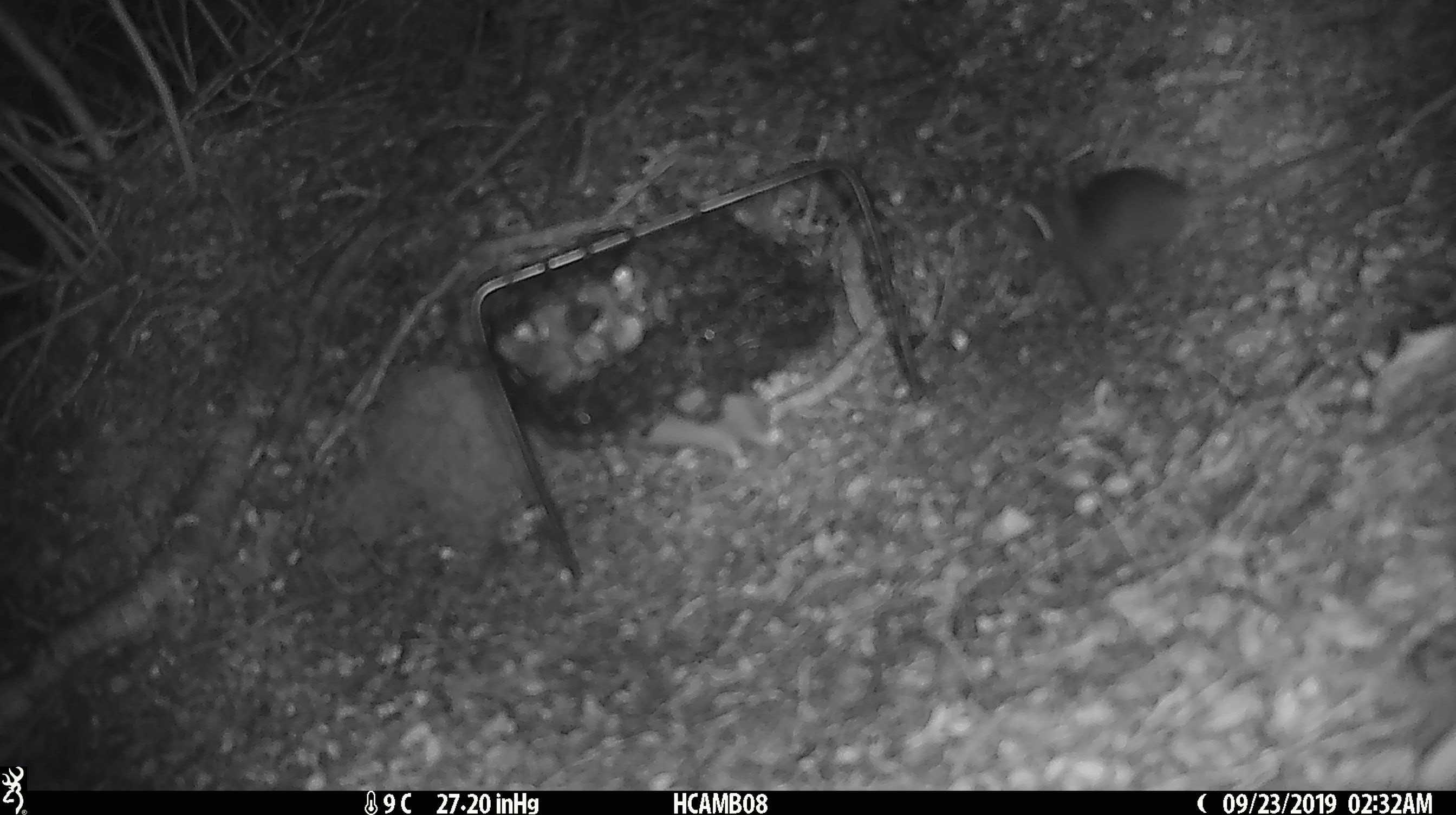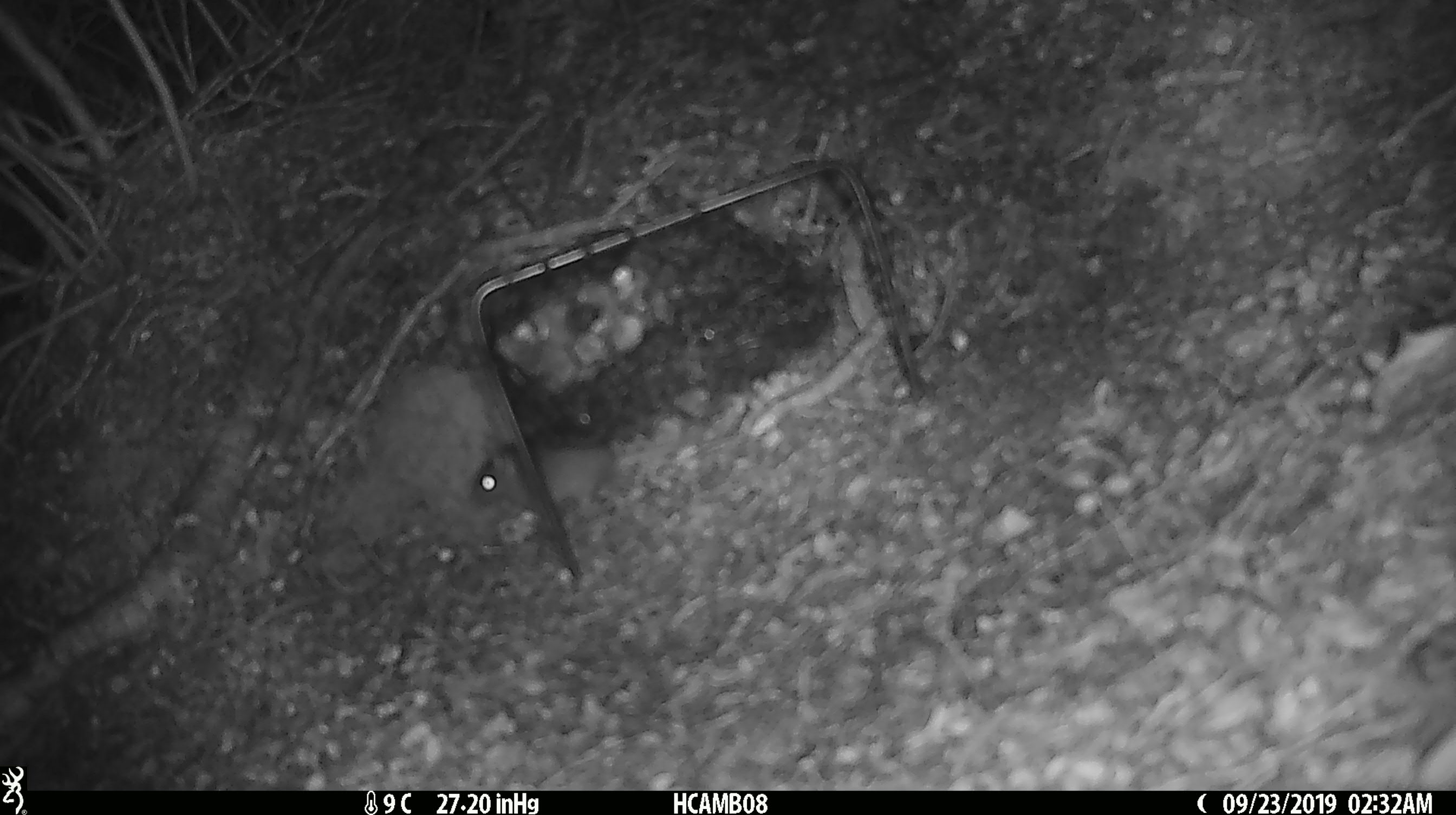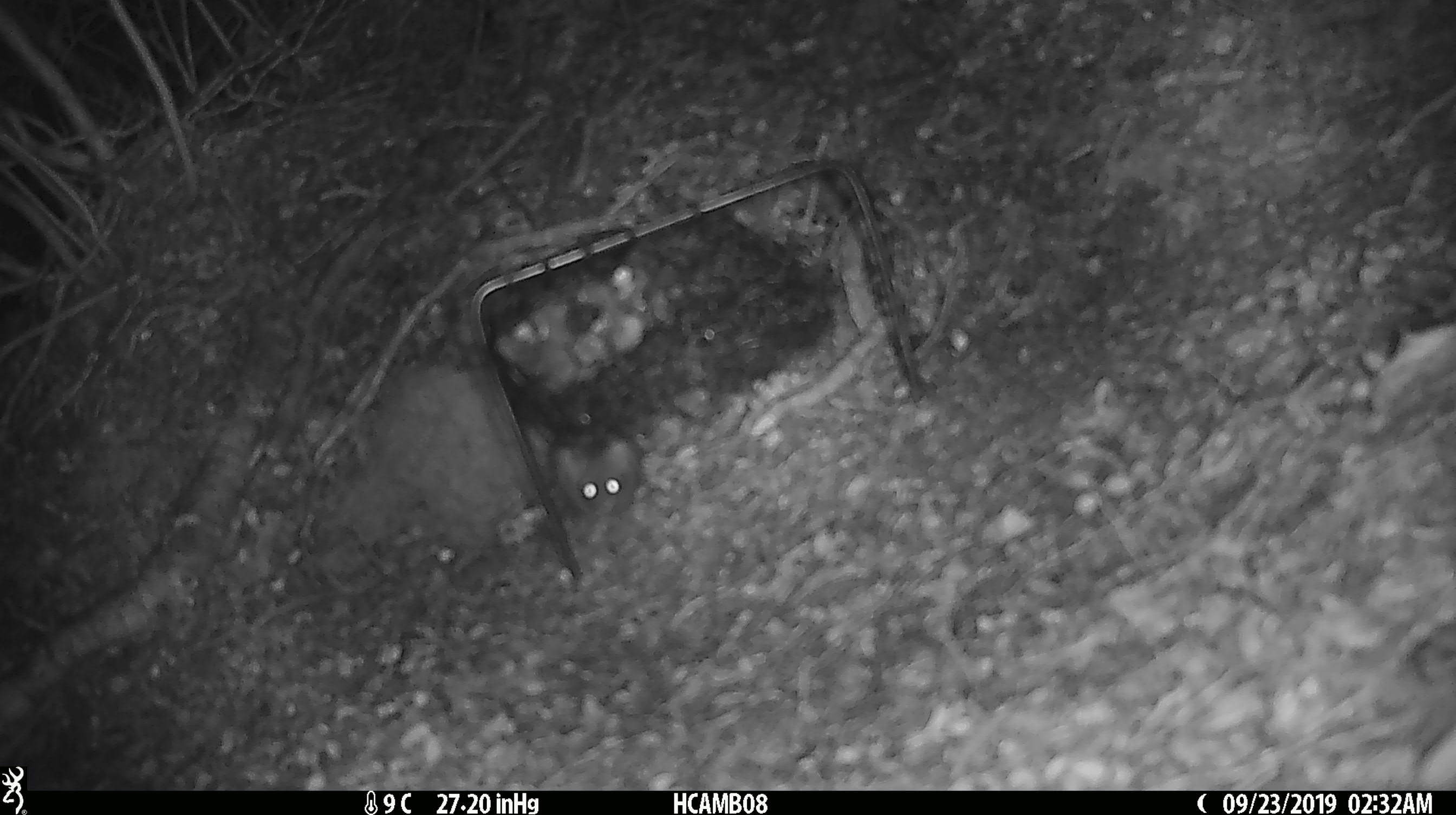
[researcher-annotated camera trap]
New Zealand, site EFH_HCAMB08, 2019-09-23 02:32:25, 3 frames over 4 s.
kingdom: Animalia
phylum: Chordata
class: Mammalia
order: Rodentia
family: Muridae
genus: Rattus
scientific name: Rattus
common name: rat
Rat (Rattus).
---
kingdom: Animalia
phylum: Chordata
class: Mammalia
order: Rodentia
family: Muridae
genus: Mus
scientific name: Mus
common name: mouse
Mouse (Mus).